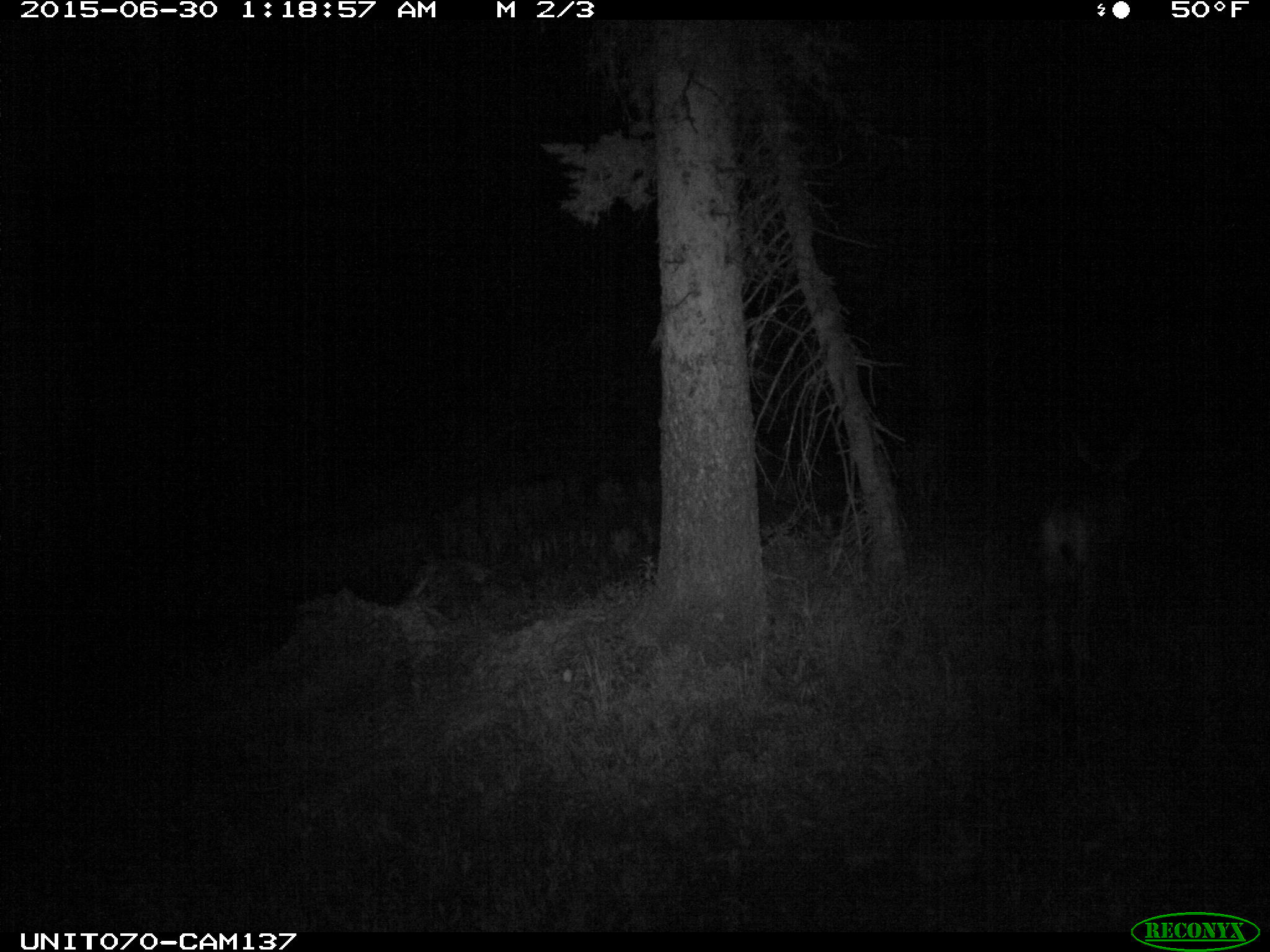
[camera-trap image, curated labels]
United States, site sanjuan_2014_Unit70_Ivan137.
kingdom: Animalia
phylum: Chordata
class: Mammalia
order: Artiodactyla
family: Cervidae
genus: Odocoileus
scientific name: Odocoileus hemionus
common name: mule deer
Odocoileus hemionus (mule deer).